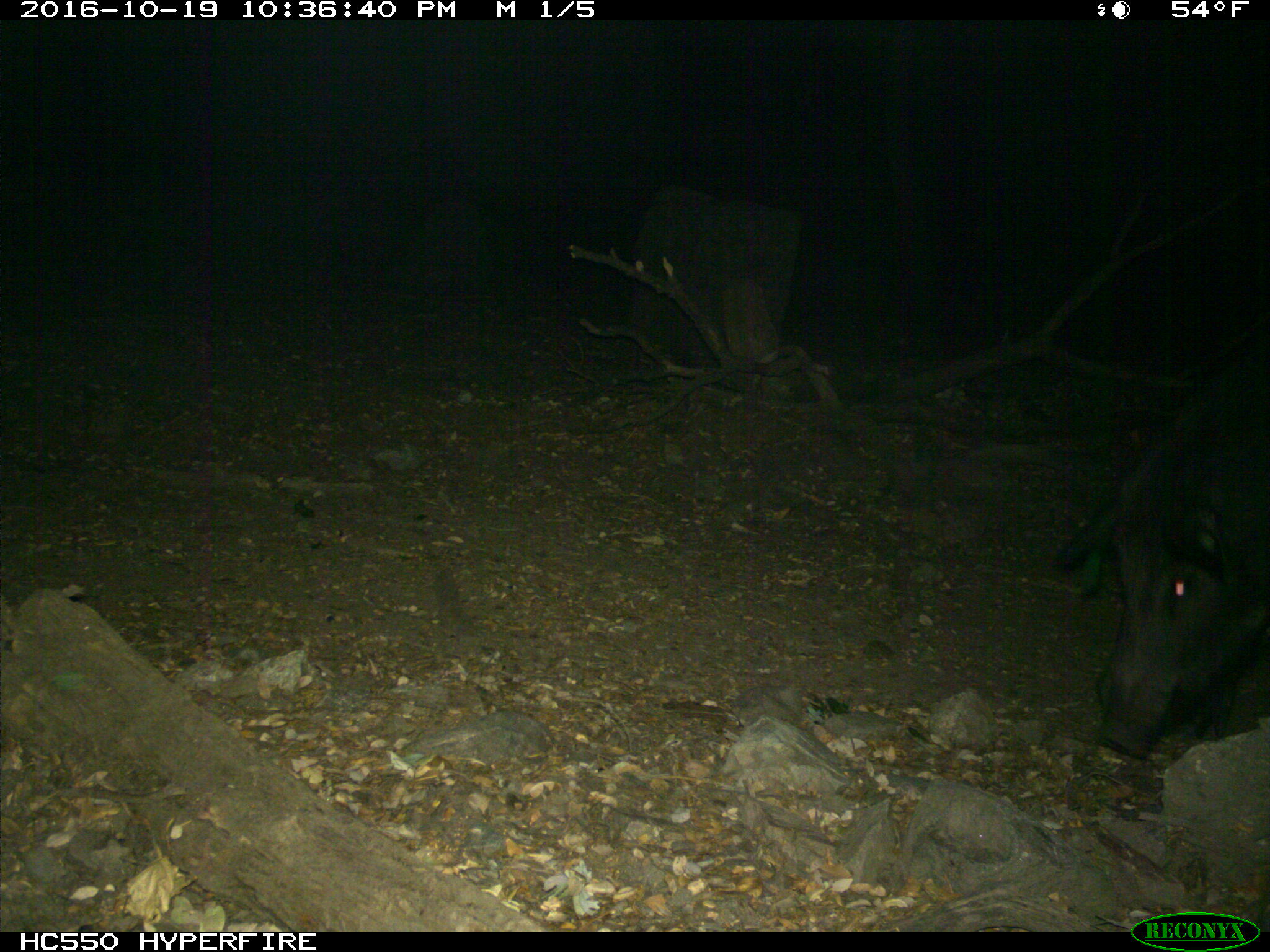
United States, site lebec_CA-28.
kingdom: Animalia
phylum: Chordata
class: Mammalia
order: Artiodactyla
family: Suidae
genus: Sus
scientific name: Sus scrofa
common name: wild boar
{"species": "Sus scrofa (wild boar)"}